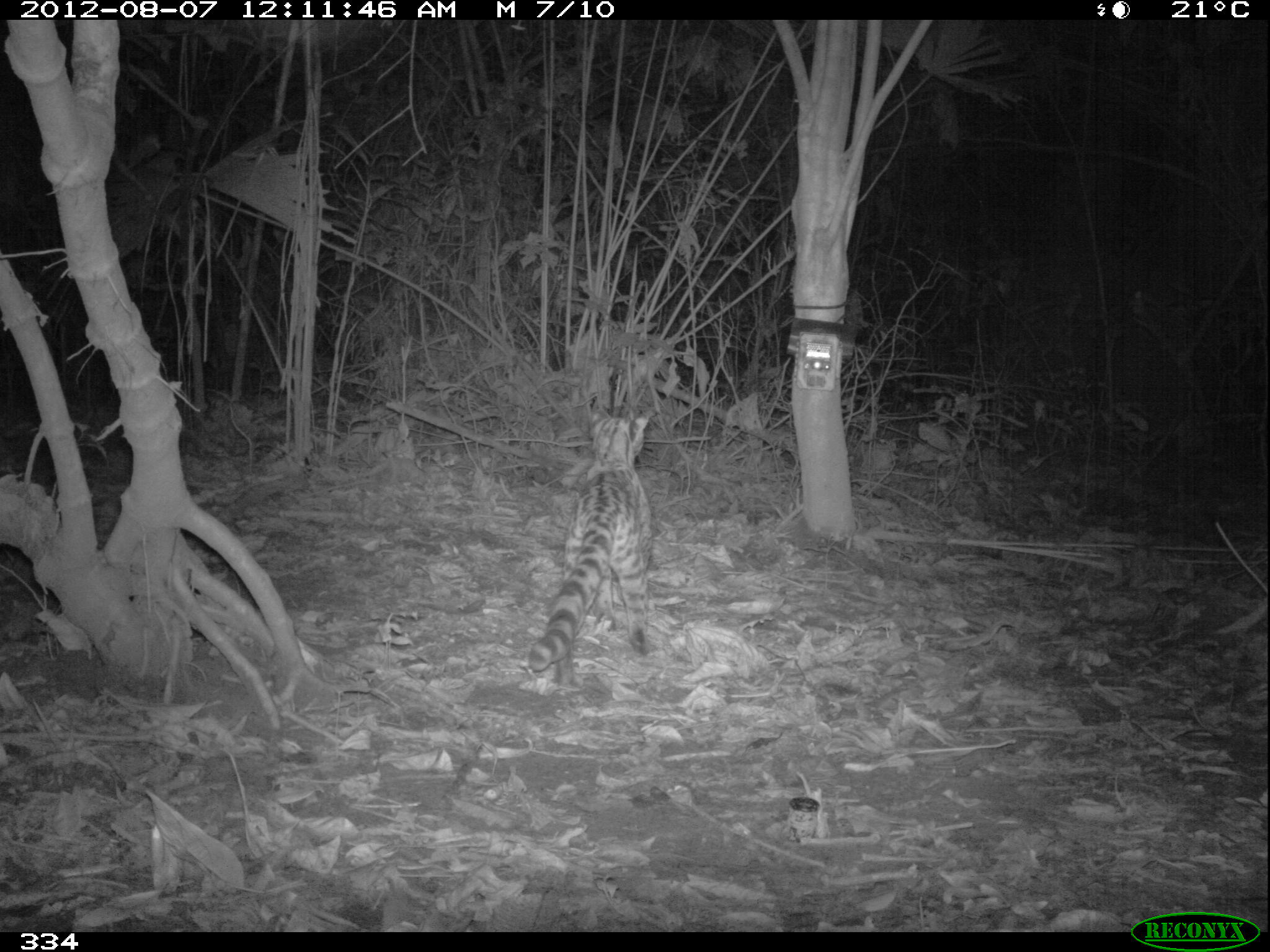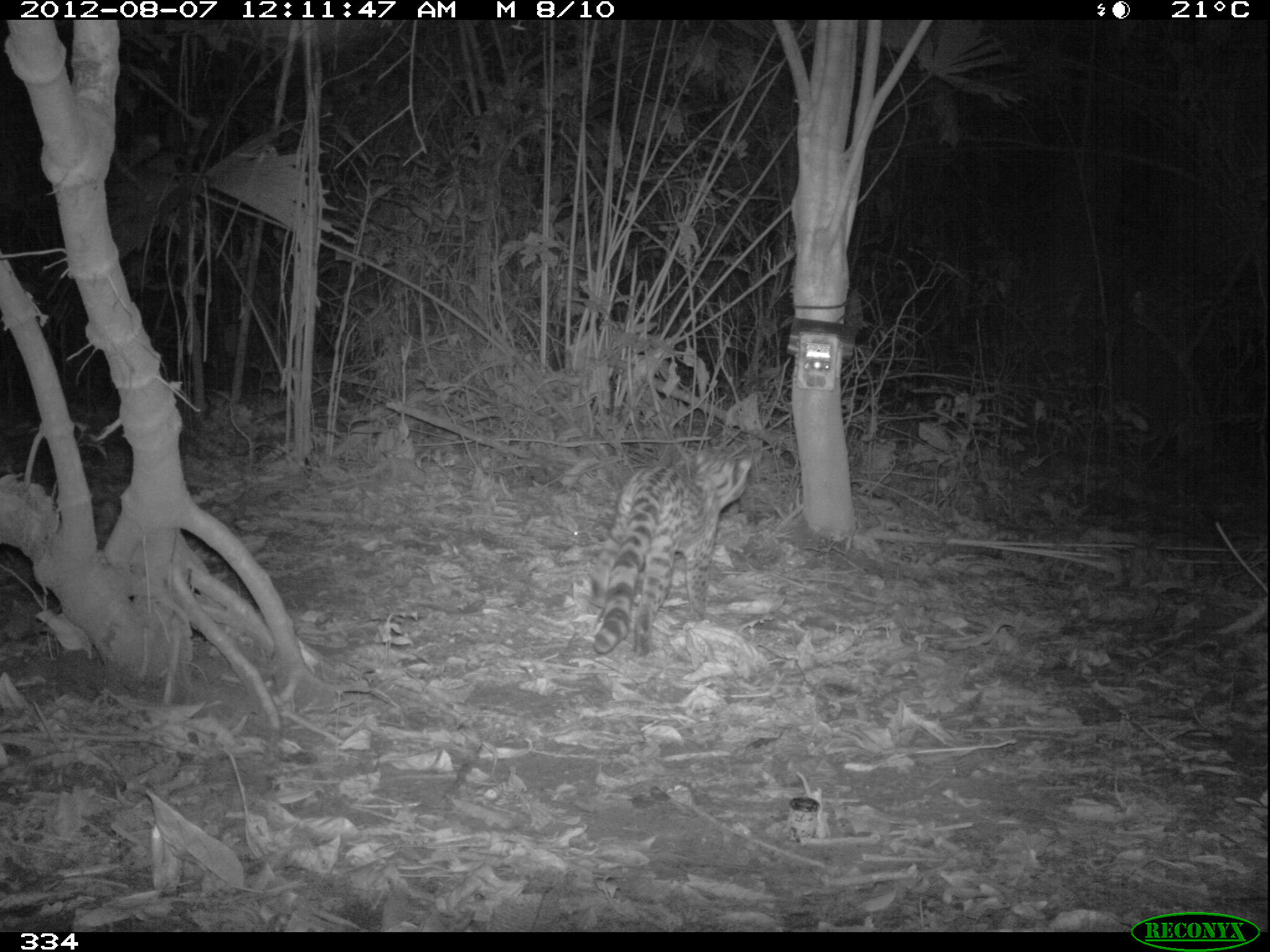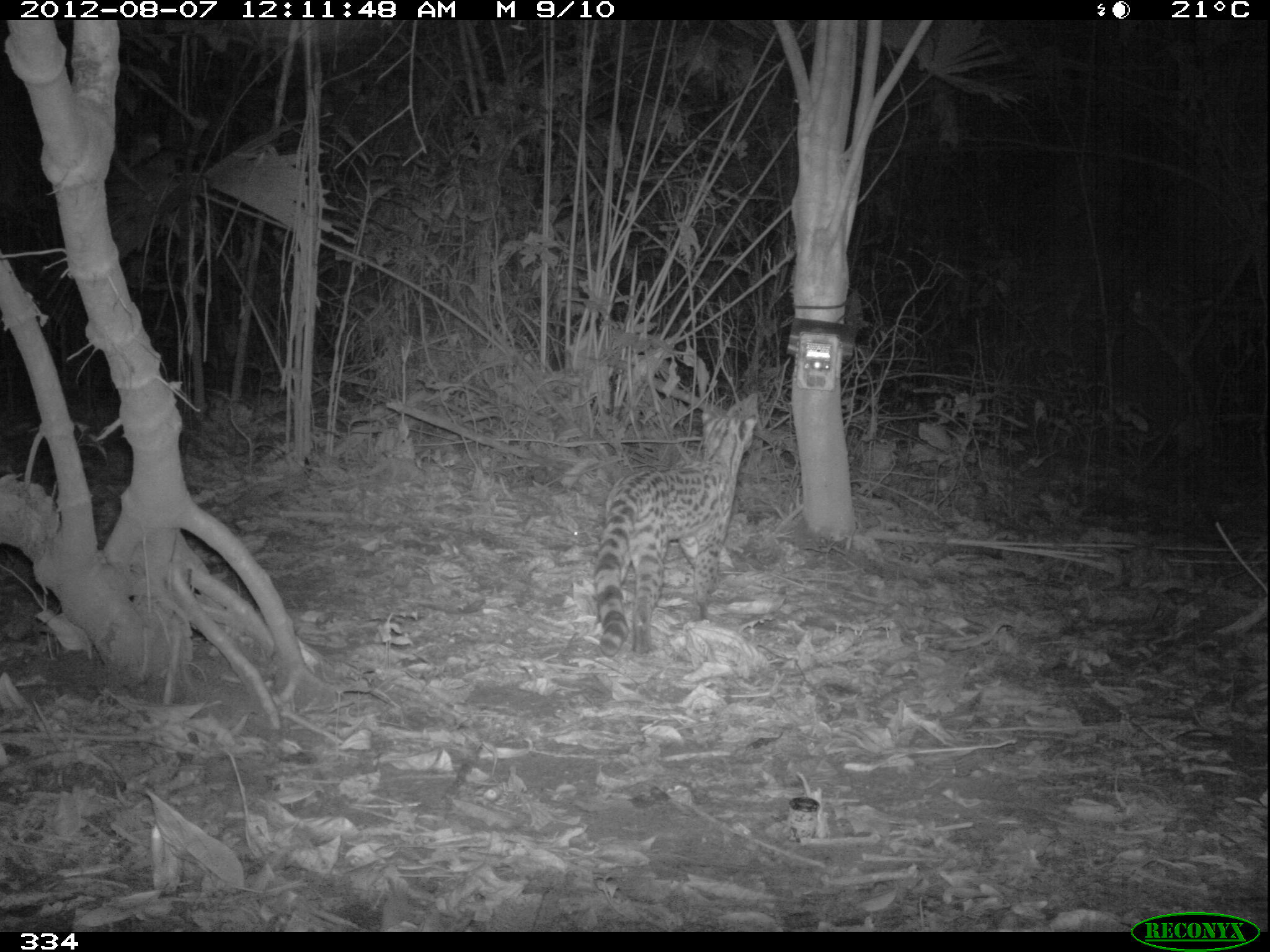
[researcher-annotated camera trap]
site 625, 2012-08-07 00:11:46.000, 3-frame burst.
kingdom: Animalia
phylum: Chordata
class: Mammalia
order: Carnivora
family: Felidae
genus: Leopardus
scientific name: Leopardus wiedii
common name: margay